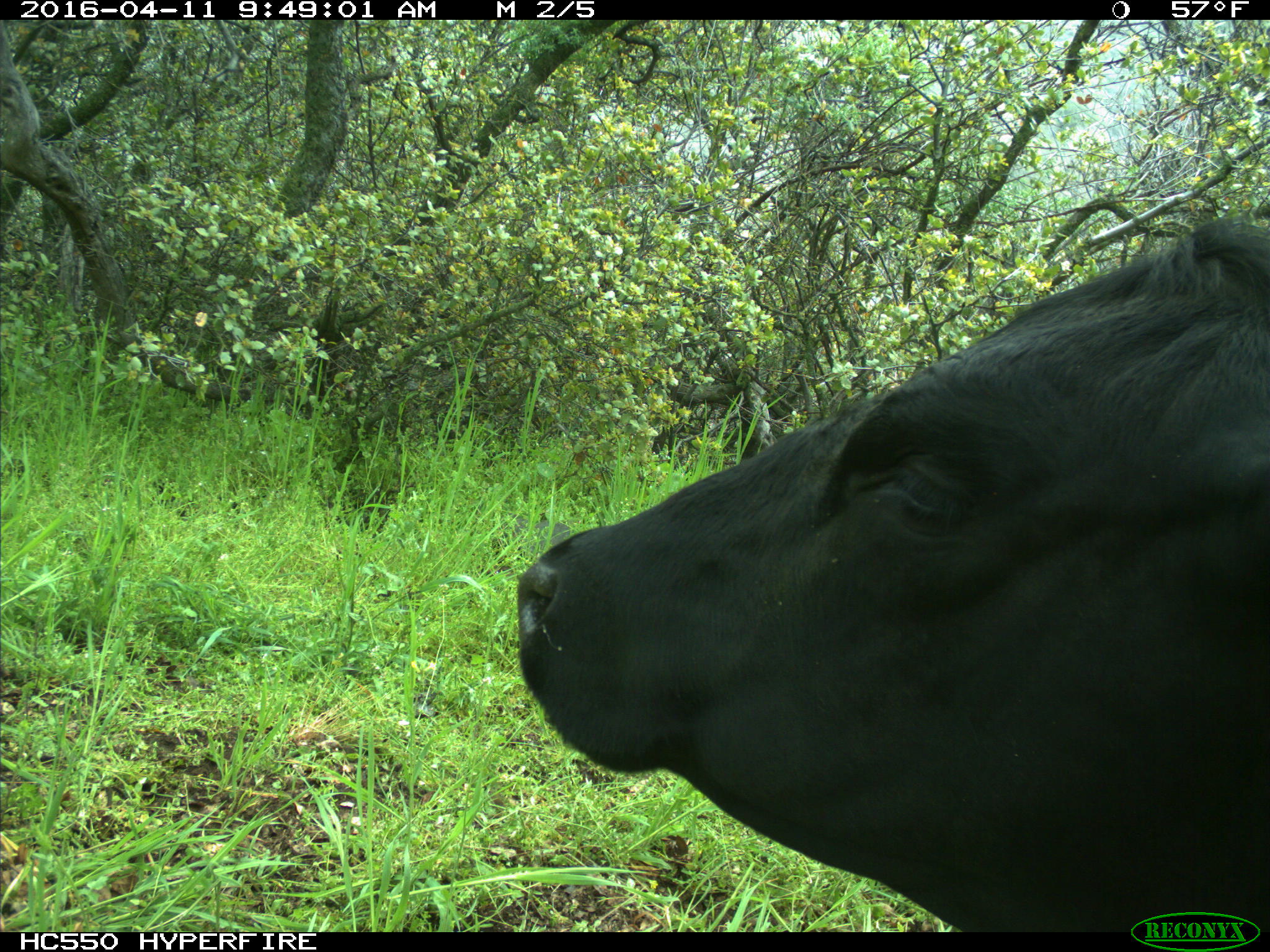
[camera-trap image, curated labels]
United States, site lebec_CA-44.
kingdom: Animalia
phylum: Chordata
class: Mammalia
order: Artiodactyla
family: Bovidae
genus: Bos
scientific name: Bos taurus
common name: domestic cow